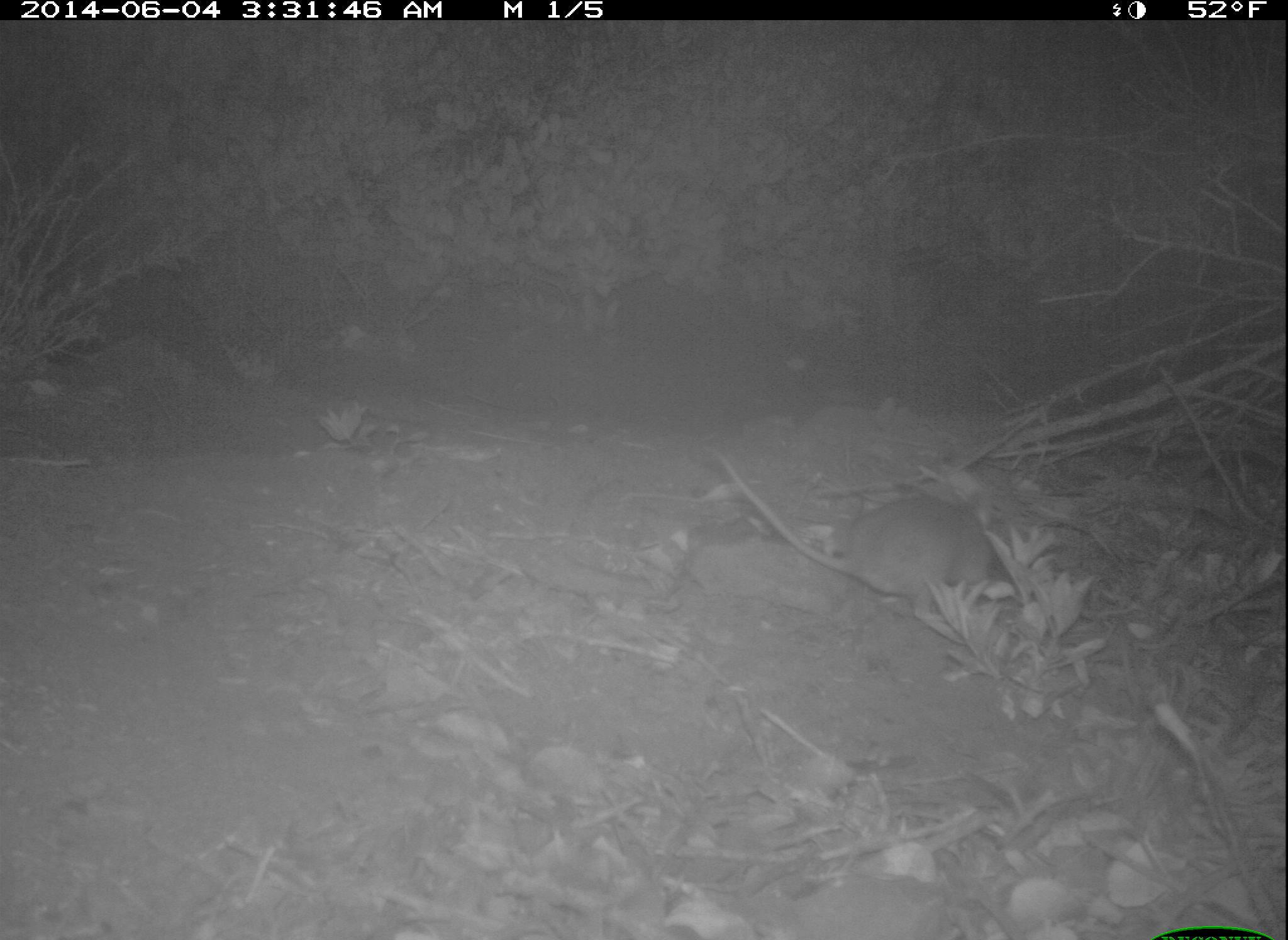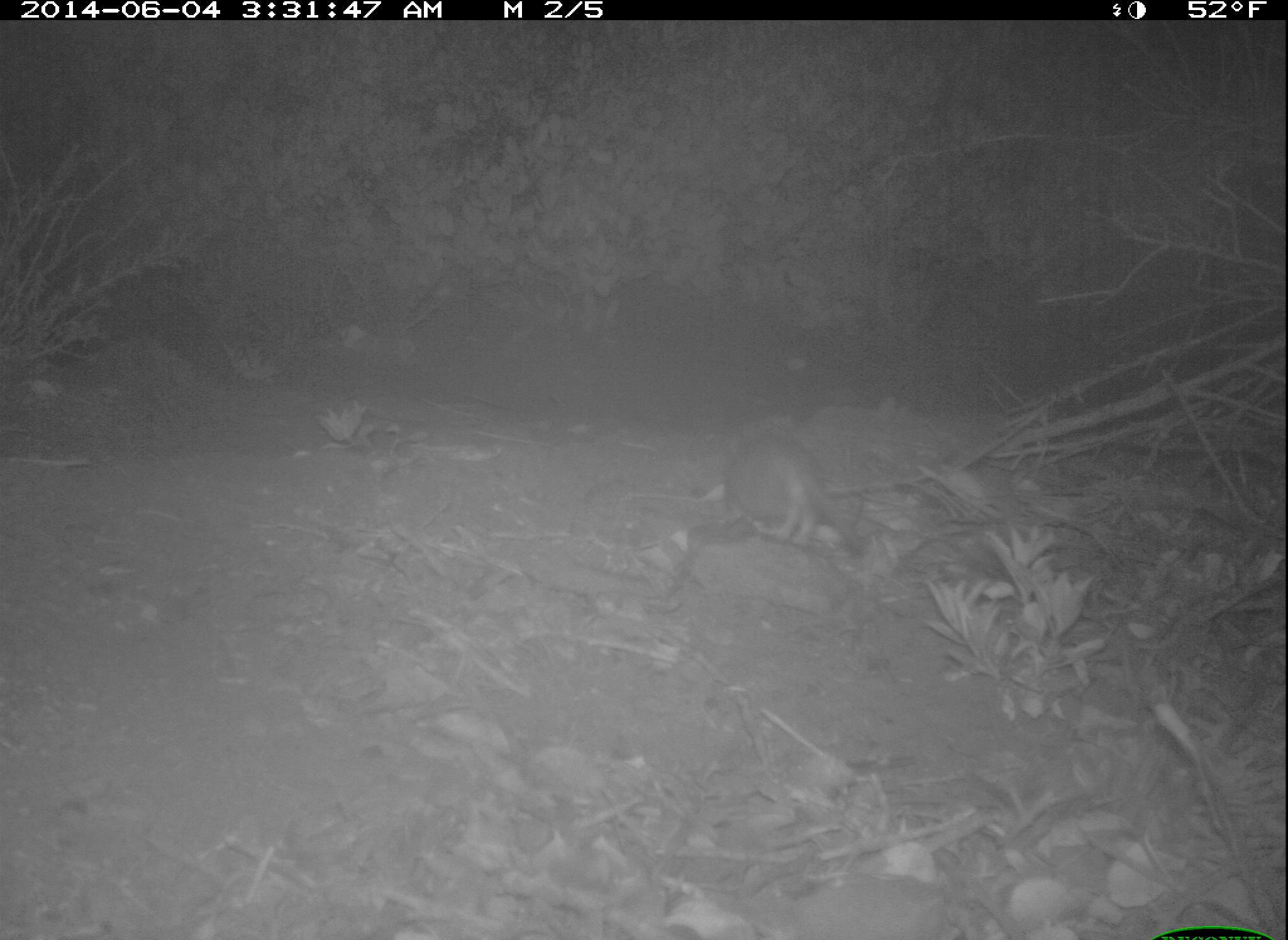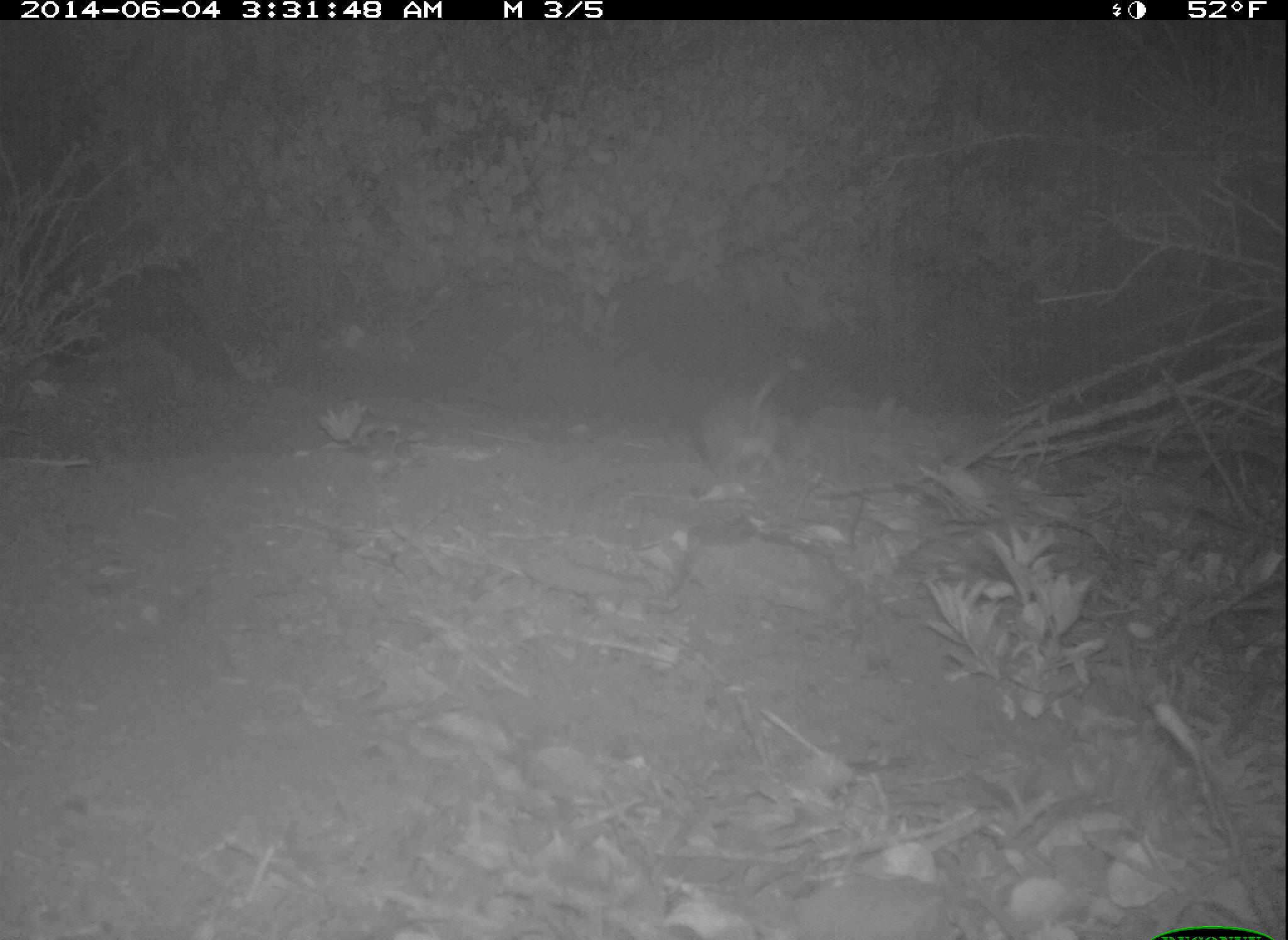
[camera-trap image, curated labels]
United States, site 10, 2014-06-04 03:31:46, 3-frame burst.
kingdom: Animalia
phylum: Chordata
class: Mammalia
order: Rodentia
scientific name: Rodentia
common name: rodent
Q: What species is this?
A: Rodent (Rodentia).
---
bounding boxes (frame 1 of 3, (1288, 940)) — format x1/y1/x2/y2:
rodent: 703/431/1005/645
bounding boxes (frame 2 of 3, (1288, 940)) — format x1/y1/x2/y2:
rodent: 721/429/867/558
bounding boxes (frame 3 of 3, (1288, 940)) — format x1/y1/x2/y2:
rodent: 695/360/785/488